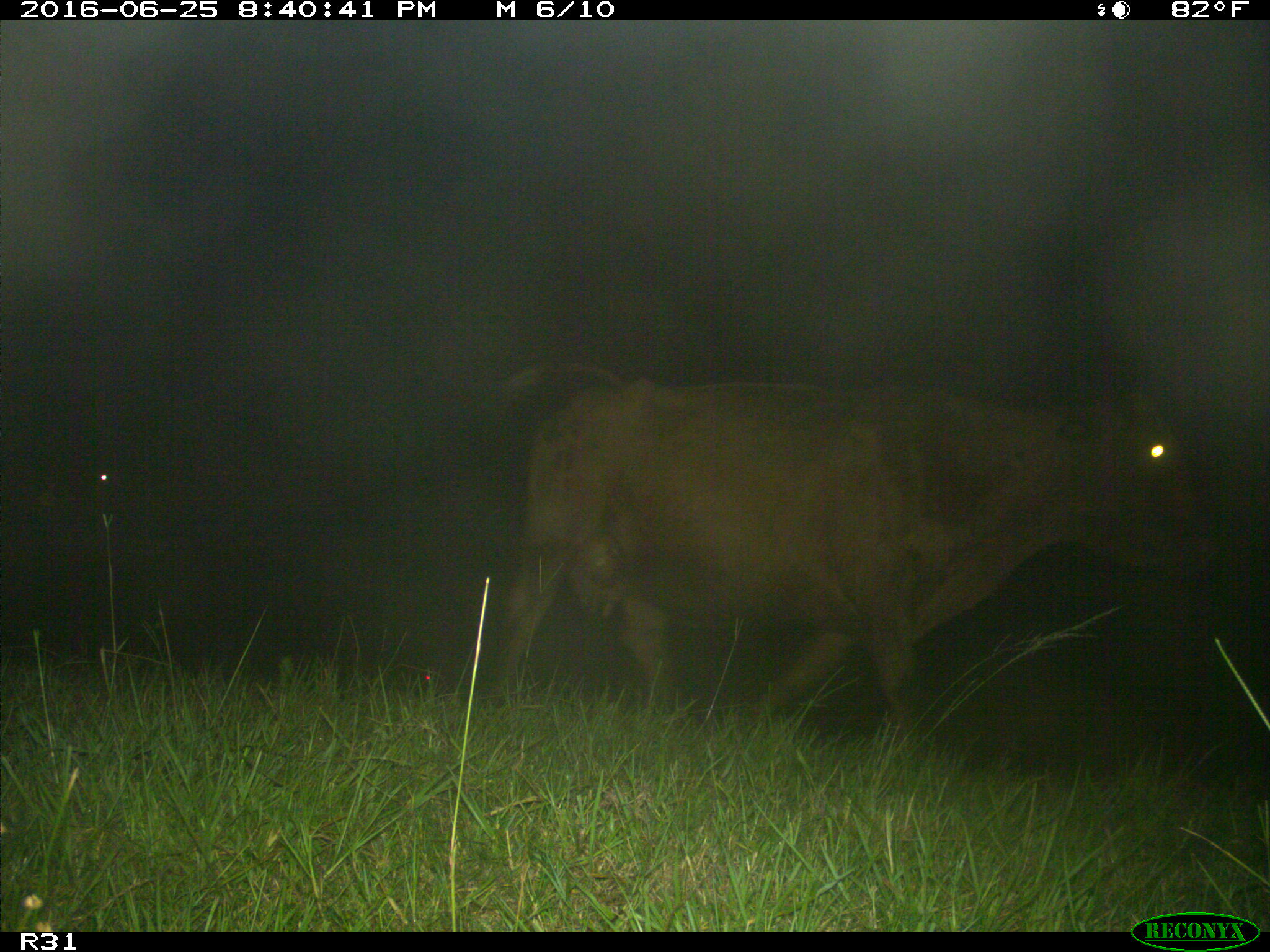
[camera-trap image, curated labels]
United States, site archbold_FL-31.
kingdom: Animalia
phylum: Chordata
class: Mammalia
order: Artiodactyla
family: Bovidae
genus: Bos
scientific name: Bos taurus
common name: domestic cow